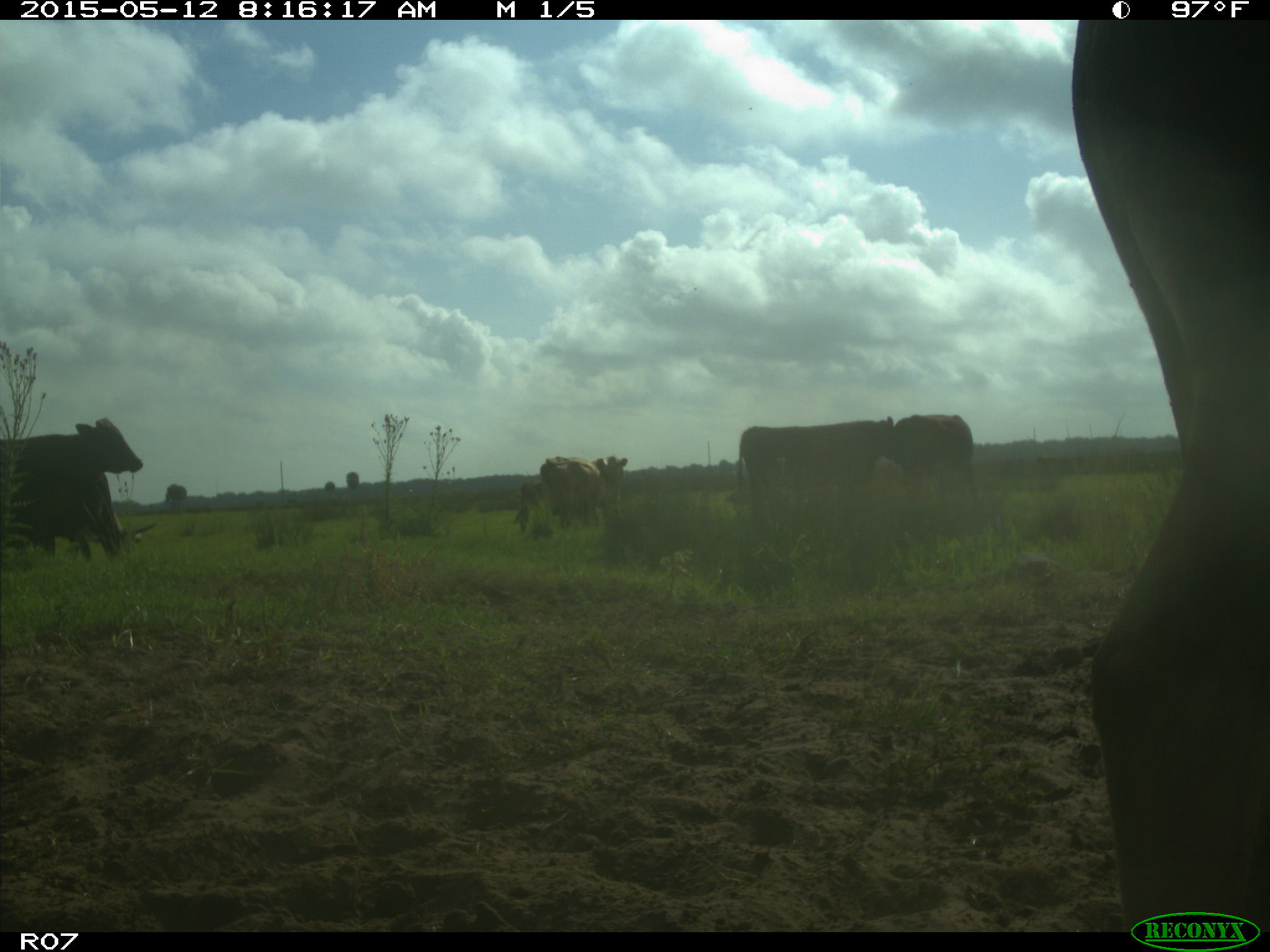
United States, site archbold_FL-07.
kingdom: Animalia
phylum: Chordata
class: Mammalia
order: Artiodactyla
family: Bovidae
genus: Bos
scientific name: Bos taurus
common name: domestic cow